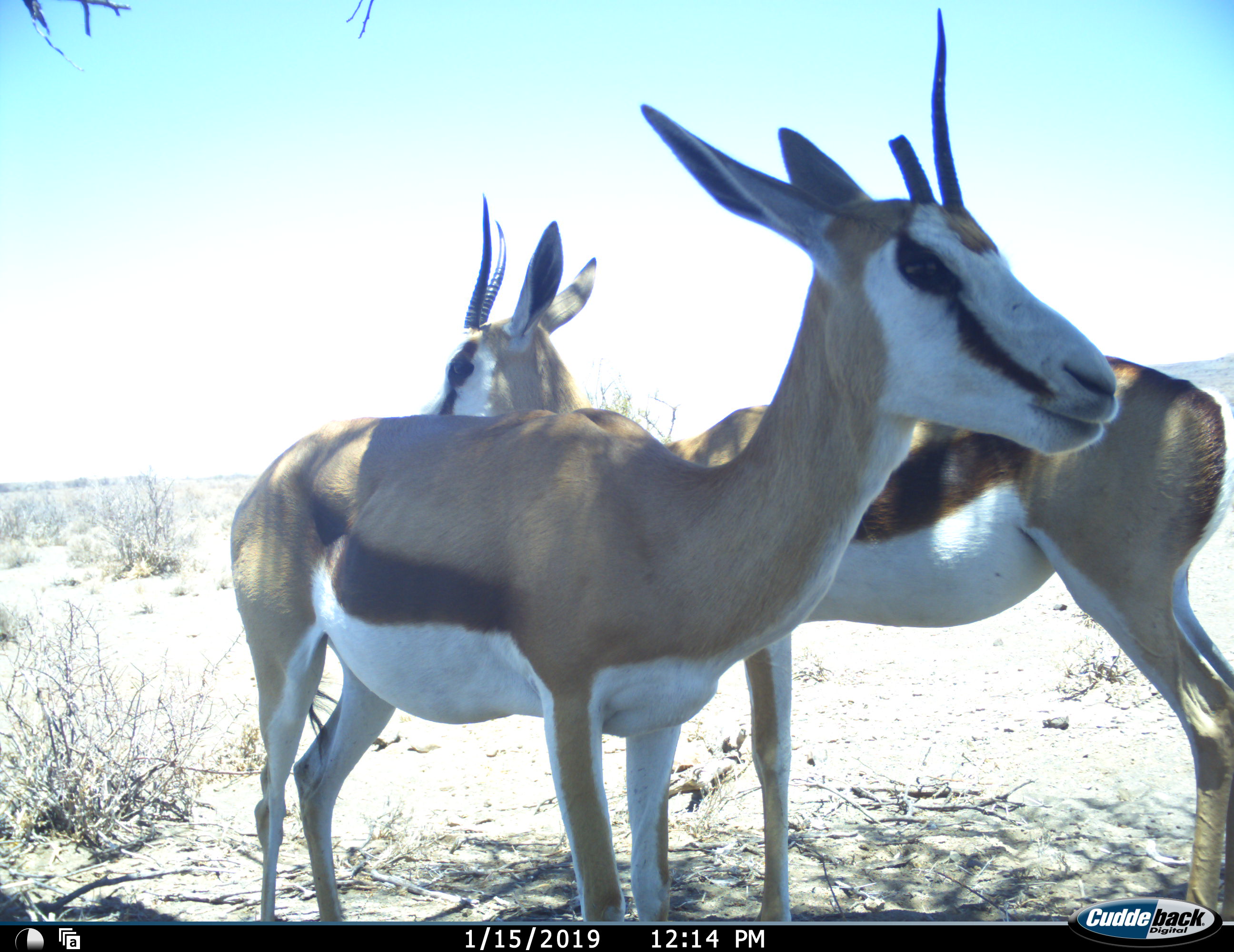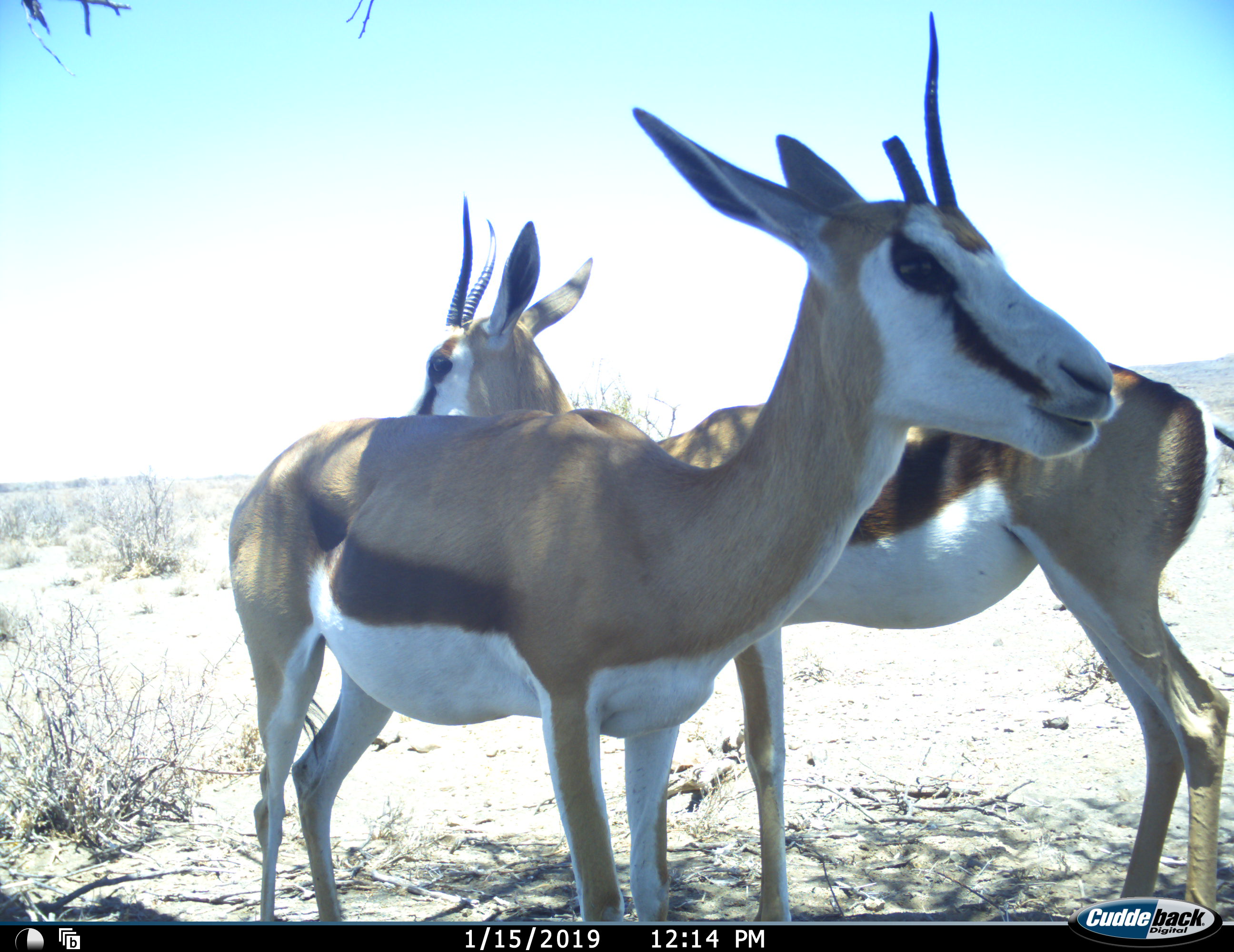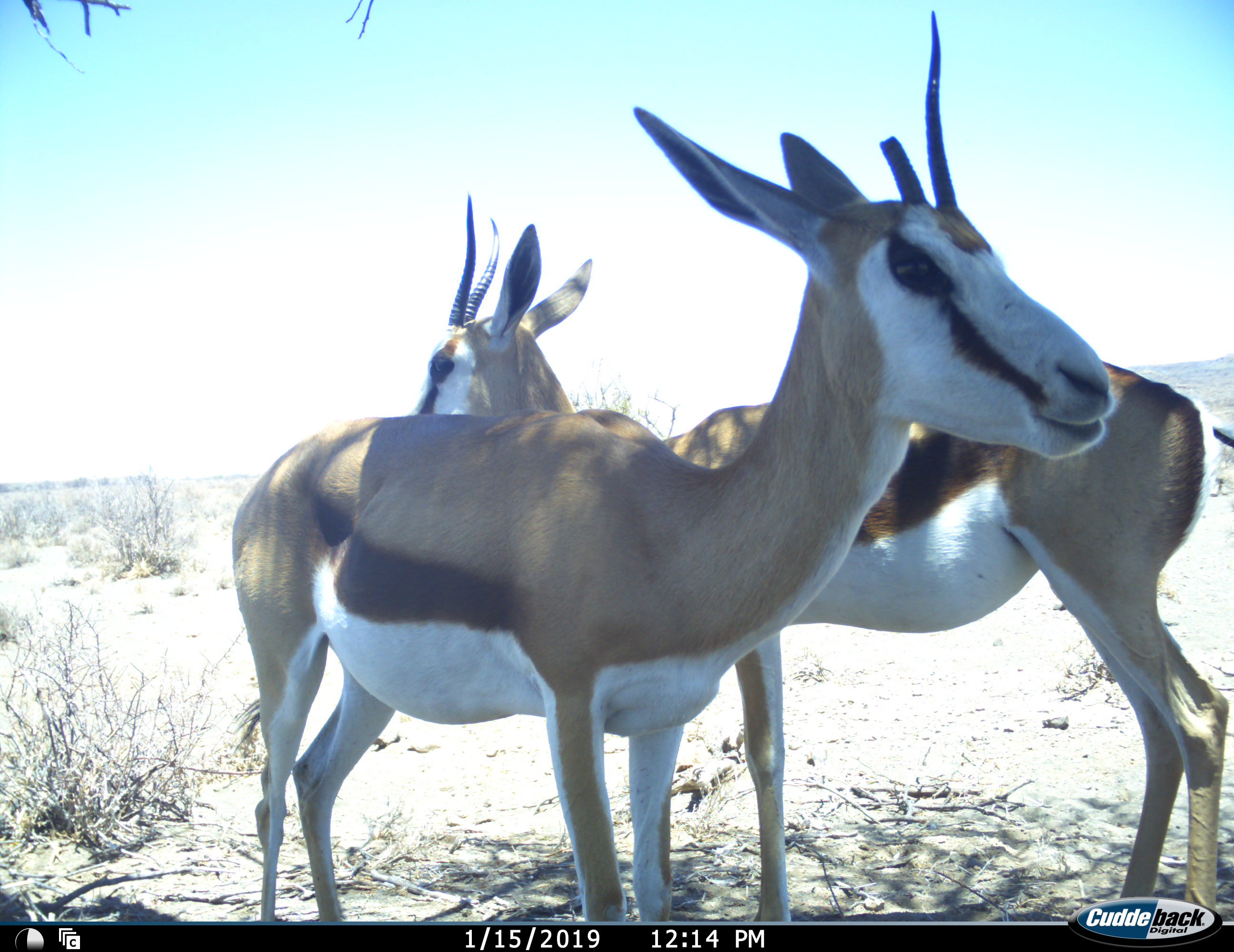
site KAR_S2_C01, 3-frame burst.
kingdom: Animalia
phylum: Chordata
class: Mammalia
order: Artiodactyla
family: Bovidae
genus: Antidorcas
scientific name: Antidorcas marsupialis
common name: springbok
Springbok (Antidorcas marsupialis), count 2. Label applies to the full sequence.